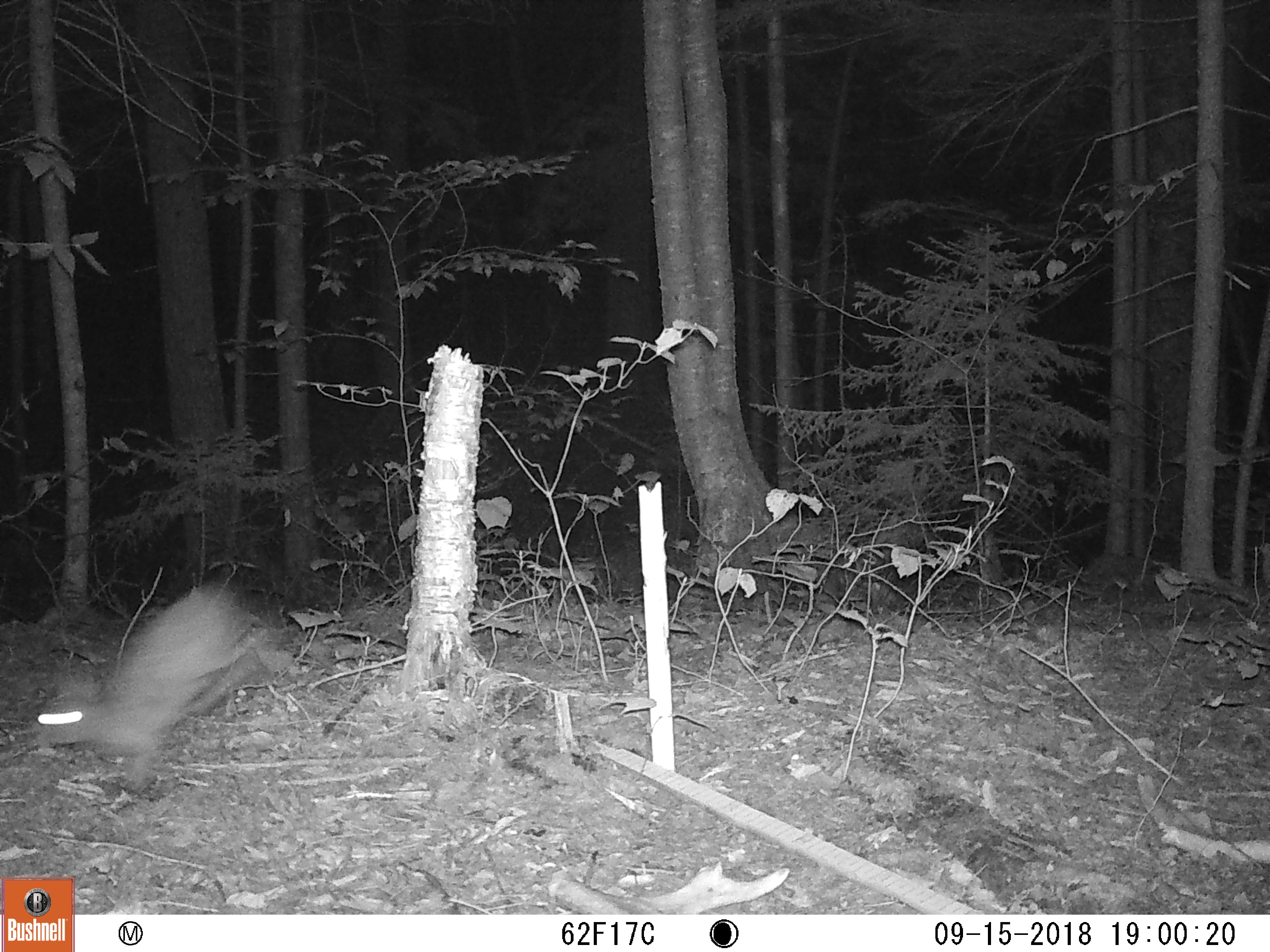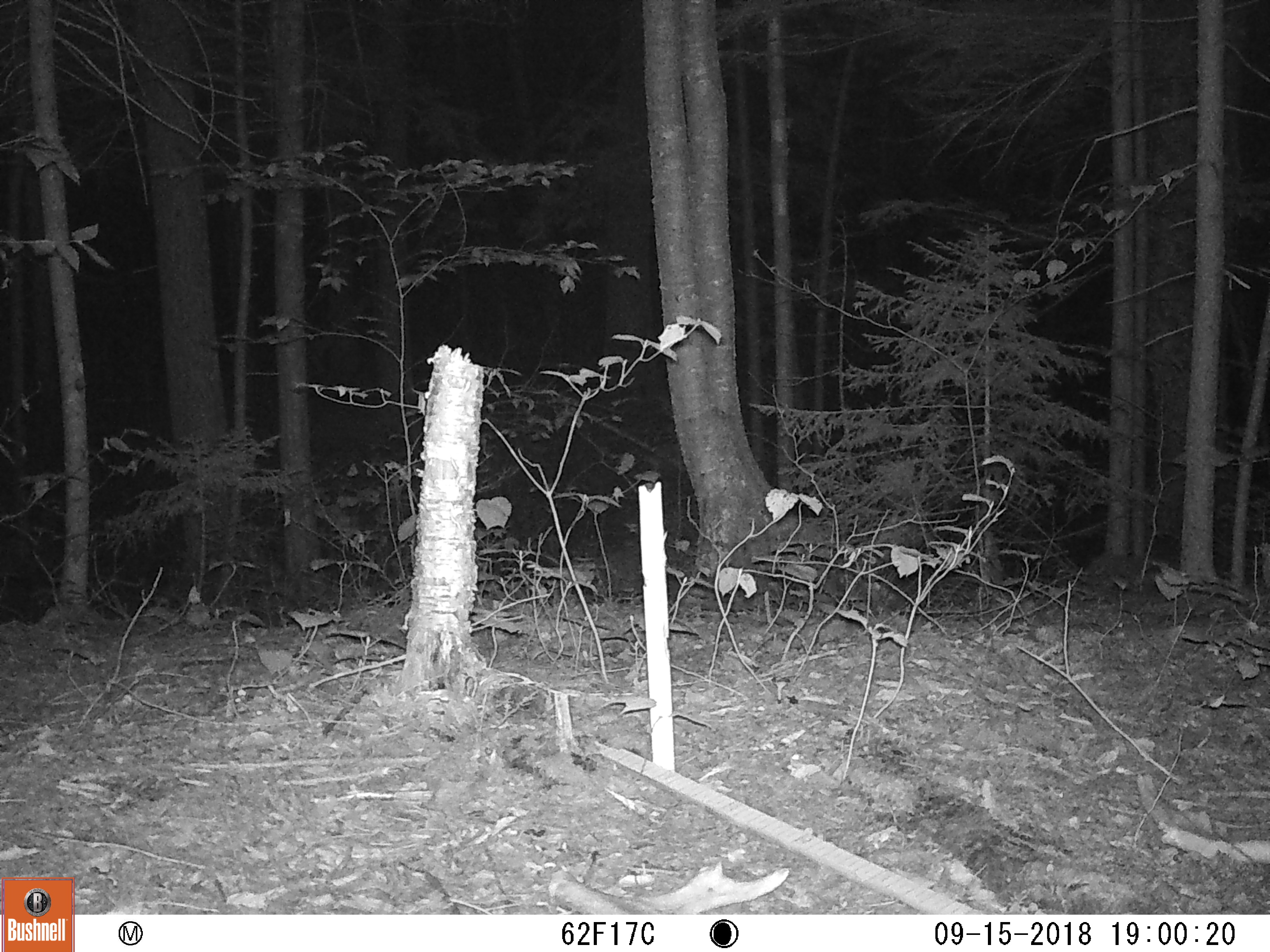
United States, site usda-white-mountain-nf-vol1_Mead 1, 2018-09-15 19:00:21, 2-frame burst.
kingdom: Animalia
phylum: Chordata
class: Mammalia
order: Lagomorpha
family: Leporidae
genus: Lepus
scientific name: Lepus americanus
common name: snowshoe hare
Snowshoe hare (Lepus americanus).